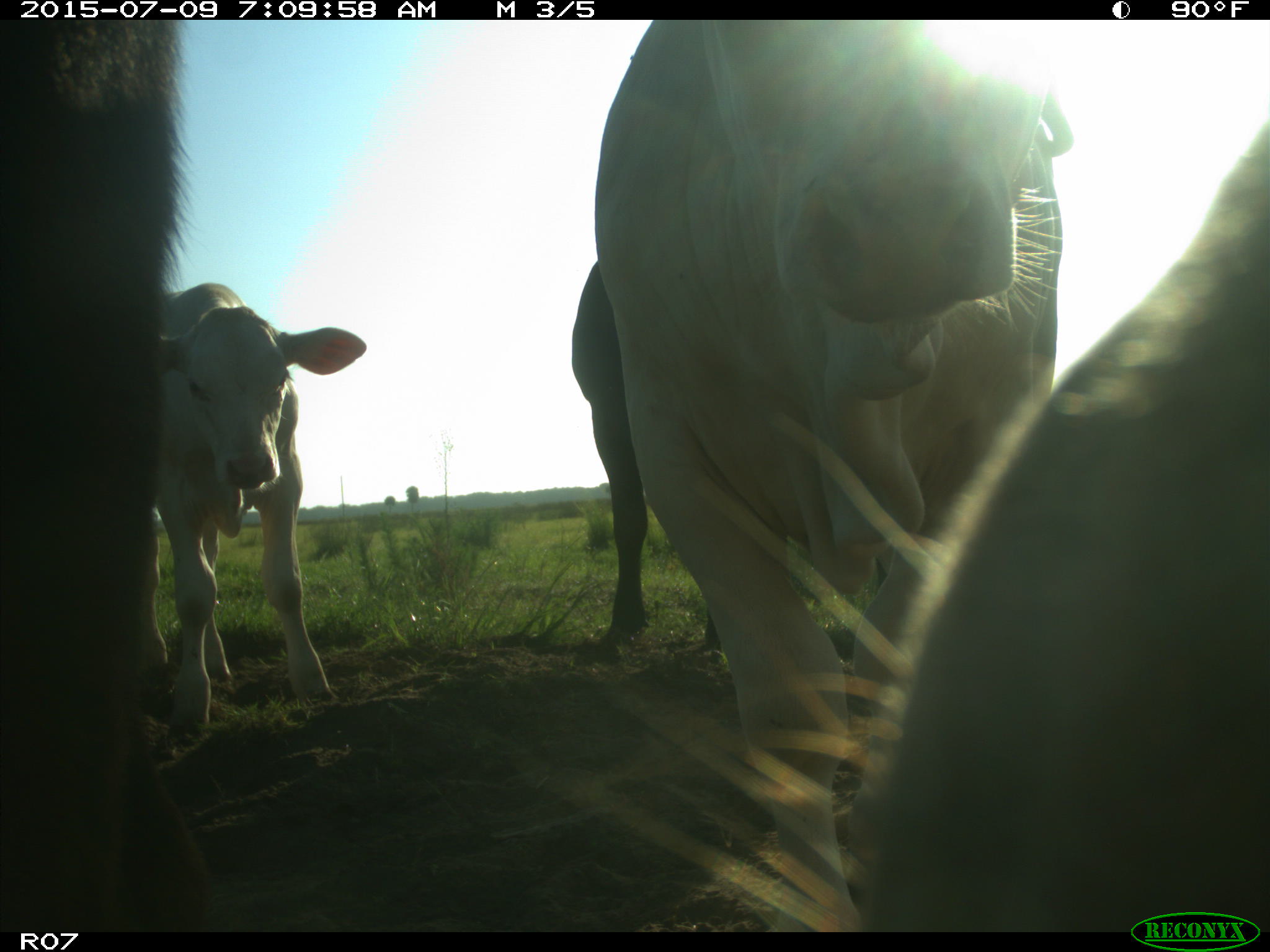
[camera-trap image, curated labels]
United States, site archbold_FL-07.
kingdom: Animalia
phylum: Chordata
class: Mammalia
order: Artiodactyla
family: Bovidae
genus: Bos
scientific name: Bos taurus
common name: domestic cow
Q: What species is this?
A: Bos taurus (domestic cow).